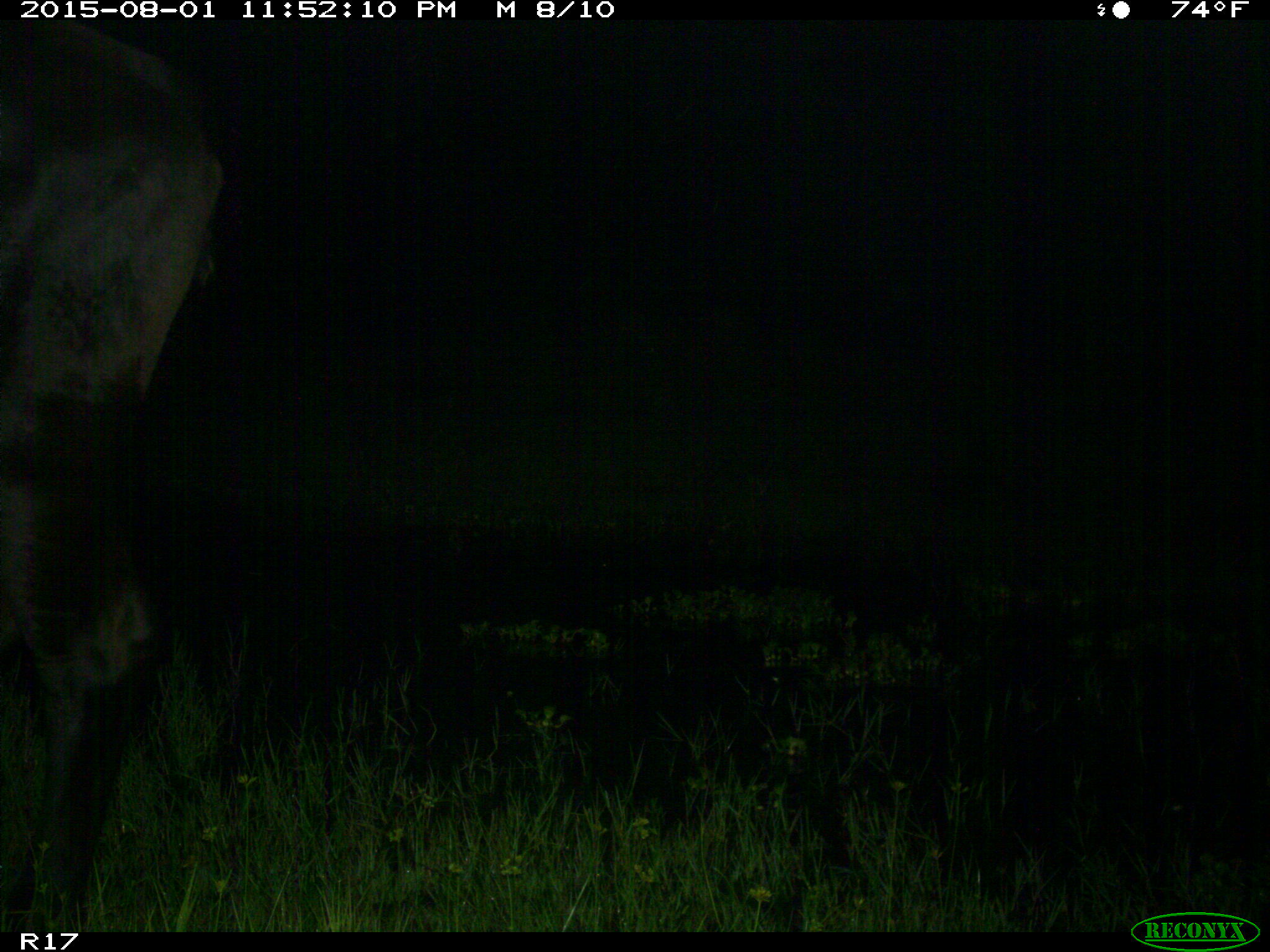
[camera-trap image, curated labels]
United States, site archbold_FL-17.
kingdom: Animalia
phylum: Chordata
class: Mammalia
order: Artiodactyla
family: Bovidae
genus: Bos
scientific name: Bos taurus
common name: domestic cow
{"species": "Bos taurus (domestic cow)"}